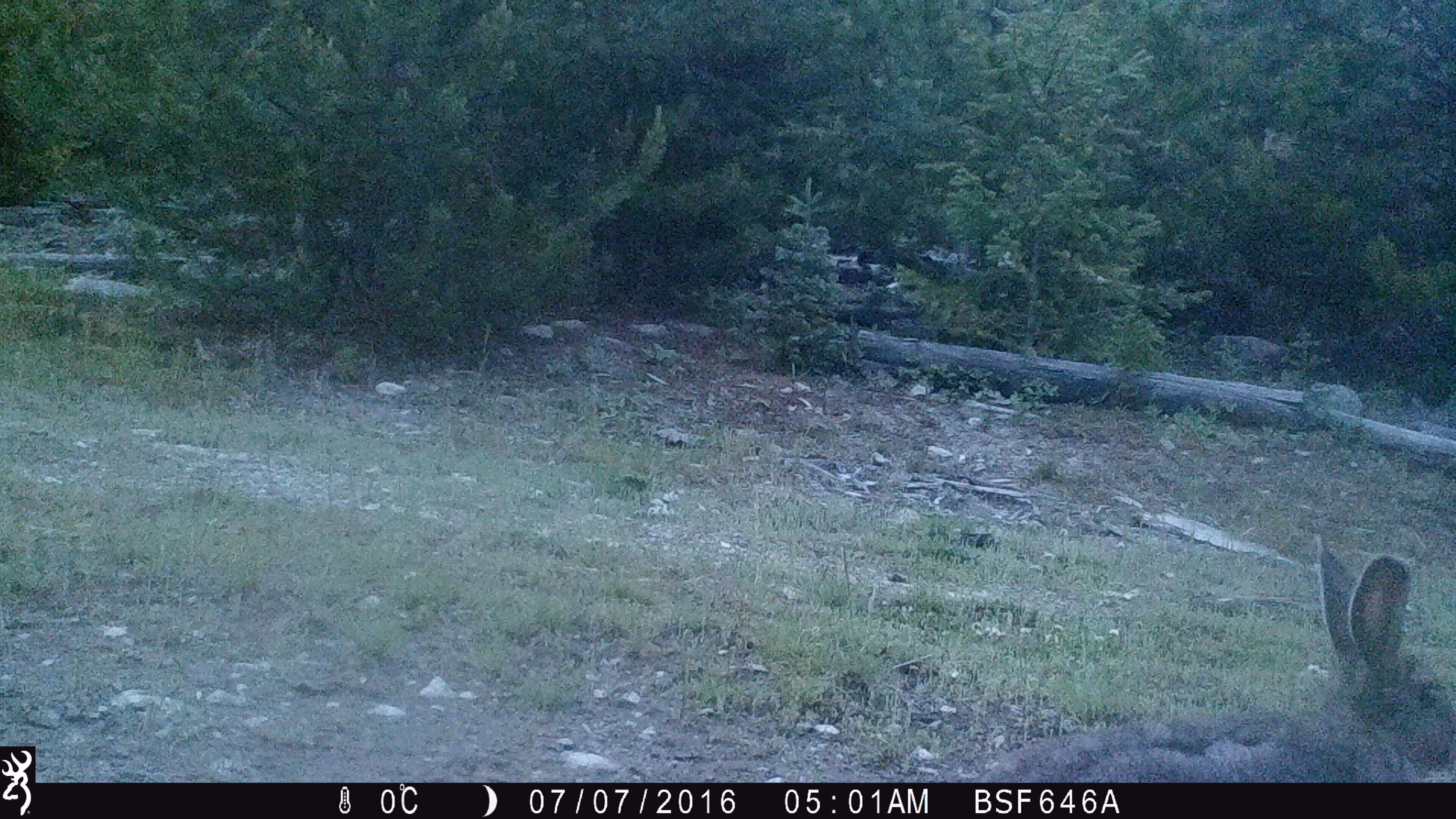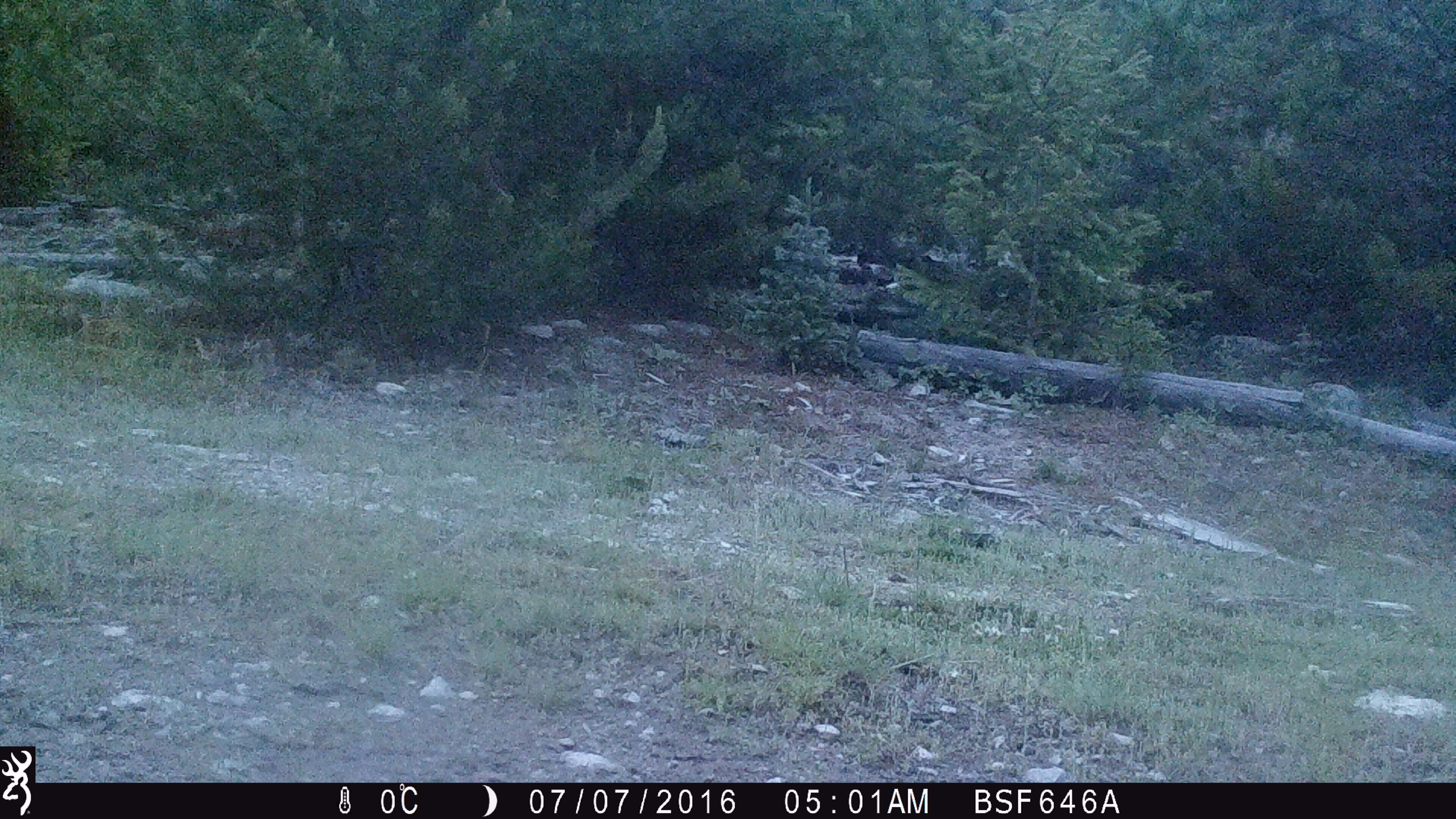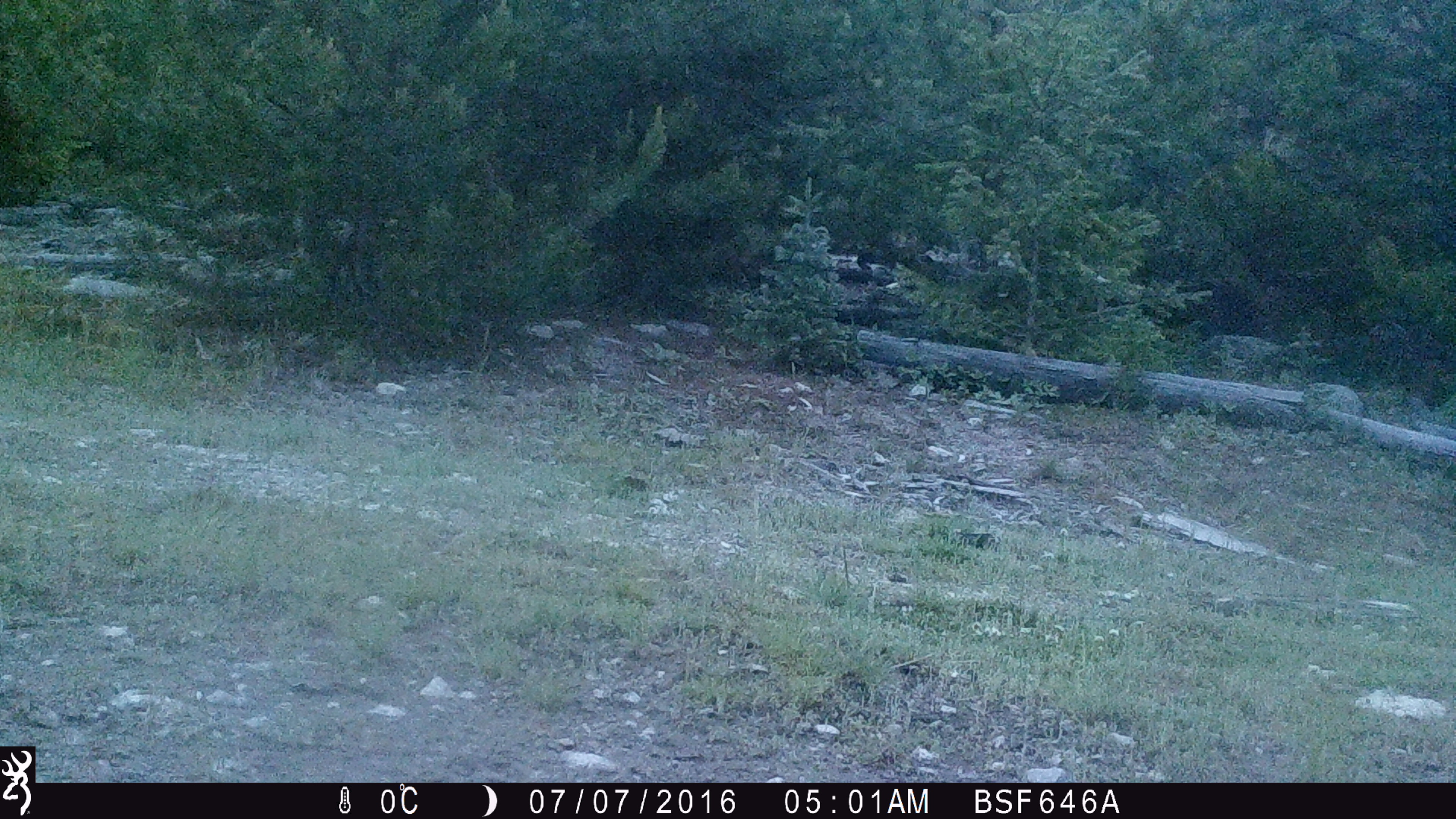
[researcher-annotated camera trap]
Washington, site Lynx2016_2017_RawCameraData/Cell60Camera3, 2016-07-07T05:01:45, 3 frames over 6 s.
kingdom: Animalia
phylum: Chordata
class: Mammalia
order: Lagomorpha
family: Leporidae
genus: Lepus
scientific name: Lepus americanus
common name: snowshoe hare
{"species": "Lepus americanus (snowshoe hare)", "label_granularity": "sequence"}